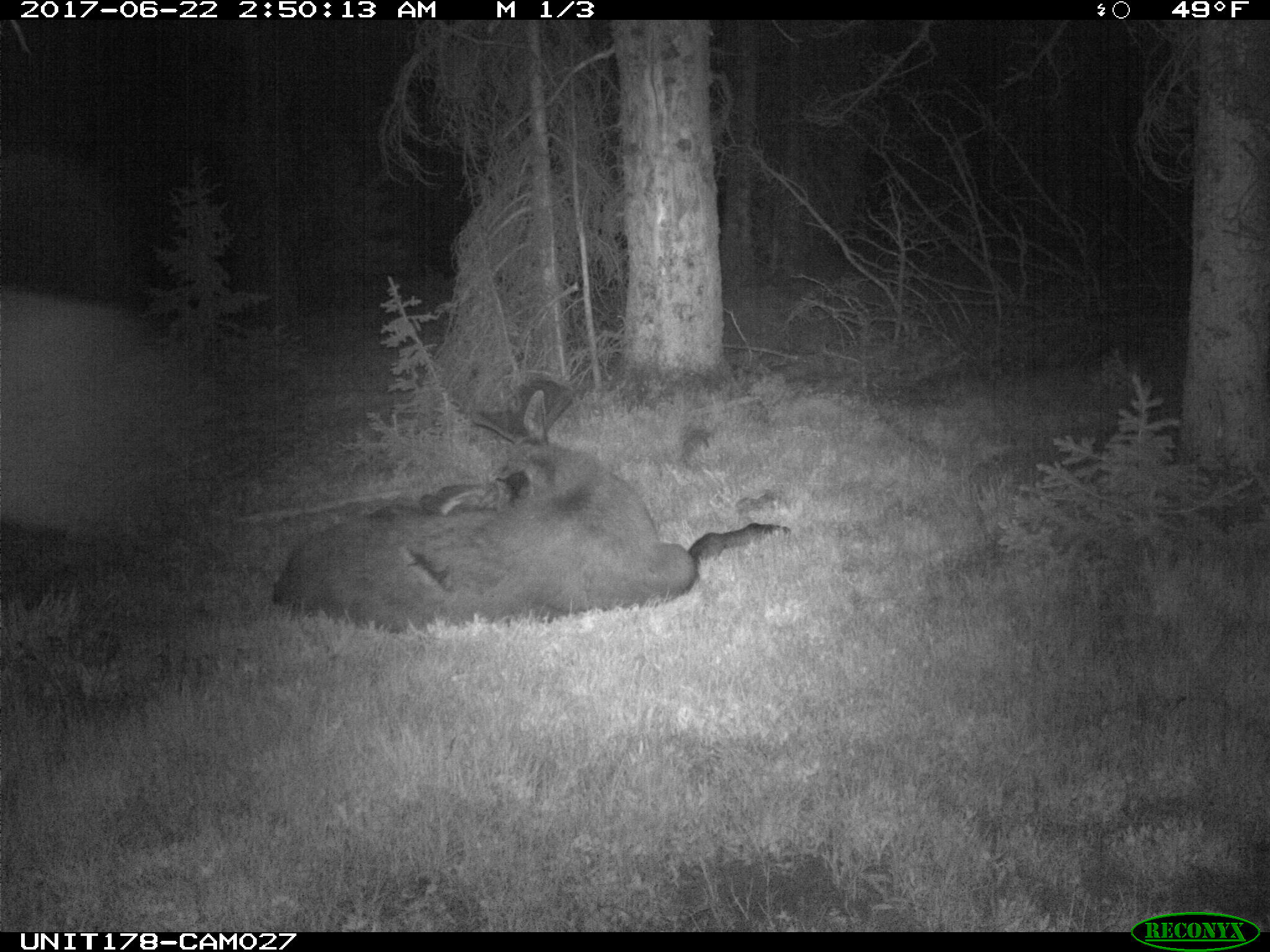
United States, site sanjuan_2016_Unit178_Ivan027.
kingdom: Animalia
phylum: Chordata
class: Mammalia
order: Artiodactyla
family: Cervidae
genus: Alces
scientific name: Alces alces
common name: moose